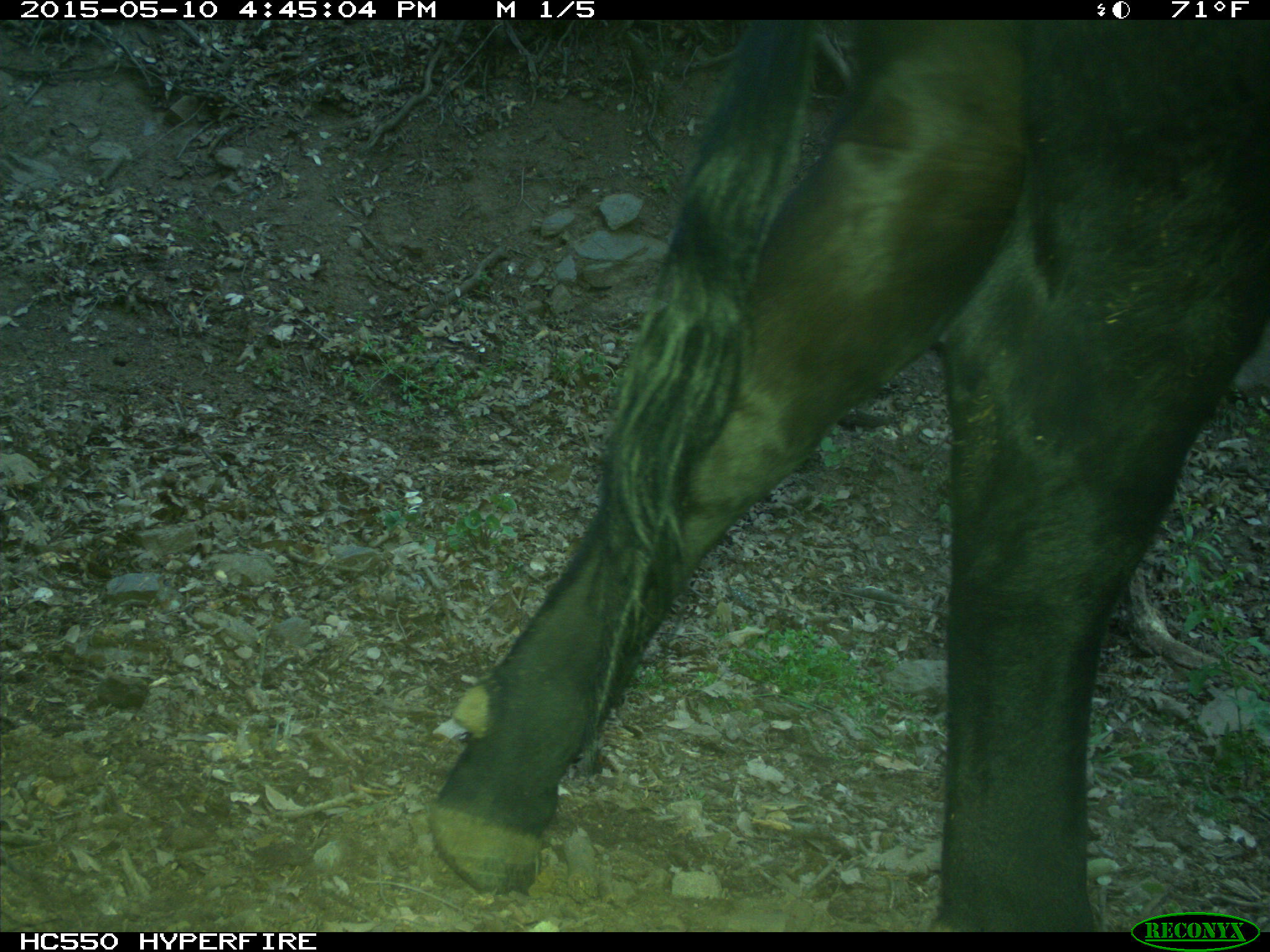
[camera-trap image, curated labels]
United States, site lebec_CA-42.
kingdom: Animalia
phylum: Chordata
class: Mammalia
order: Artiodactyla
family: Bovidae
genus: Bos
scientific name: Bos taurus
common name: domestic cow